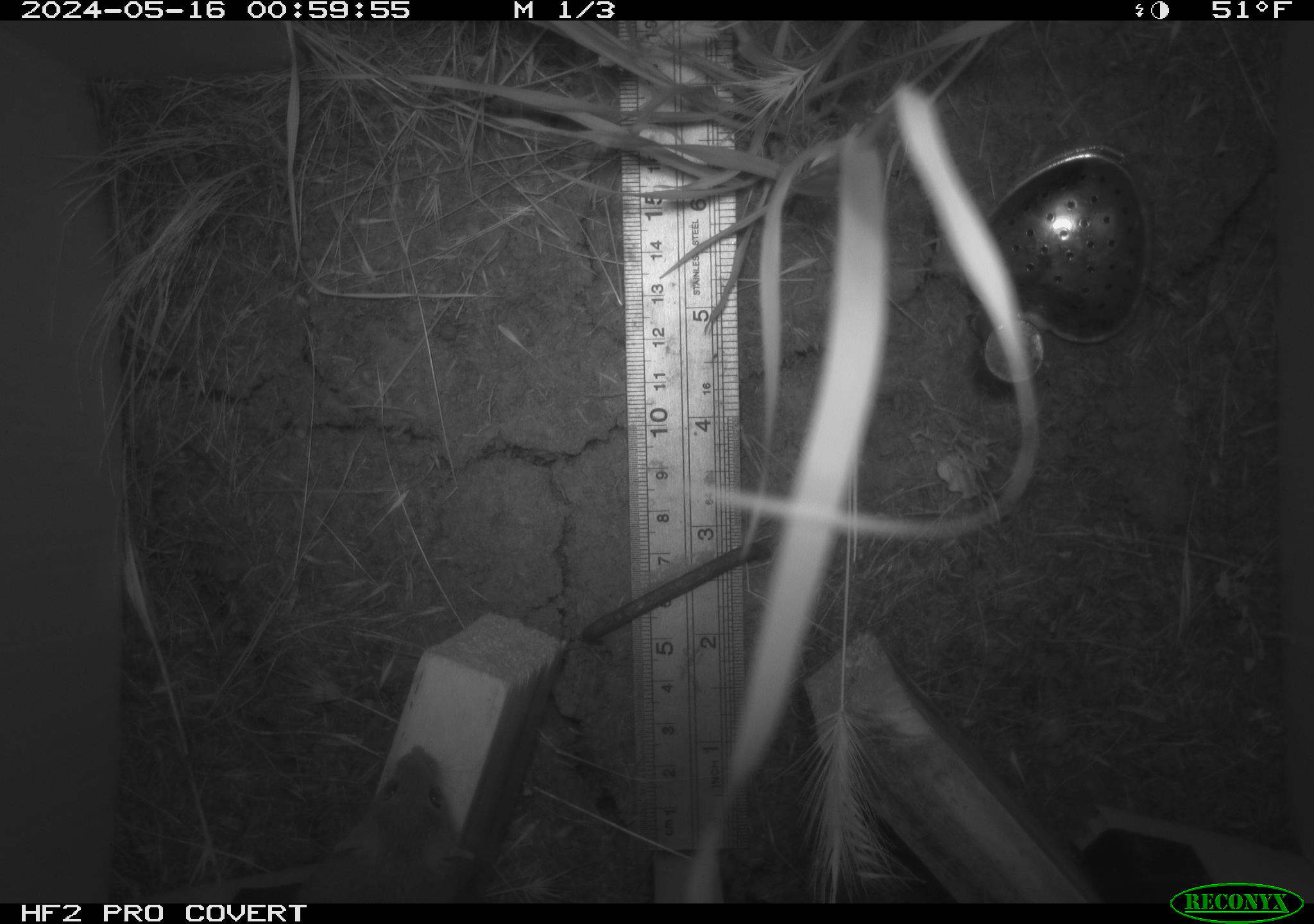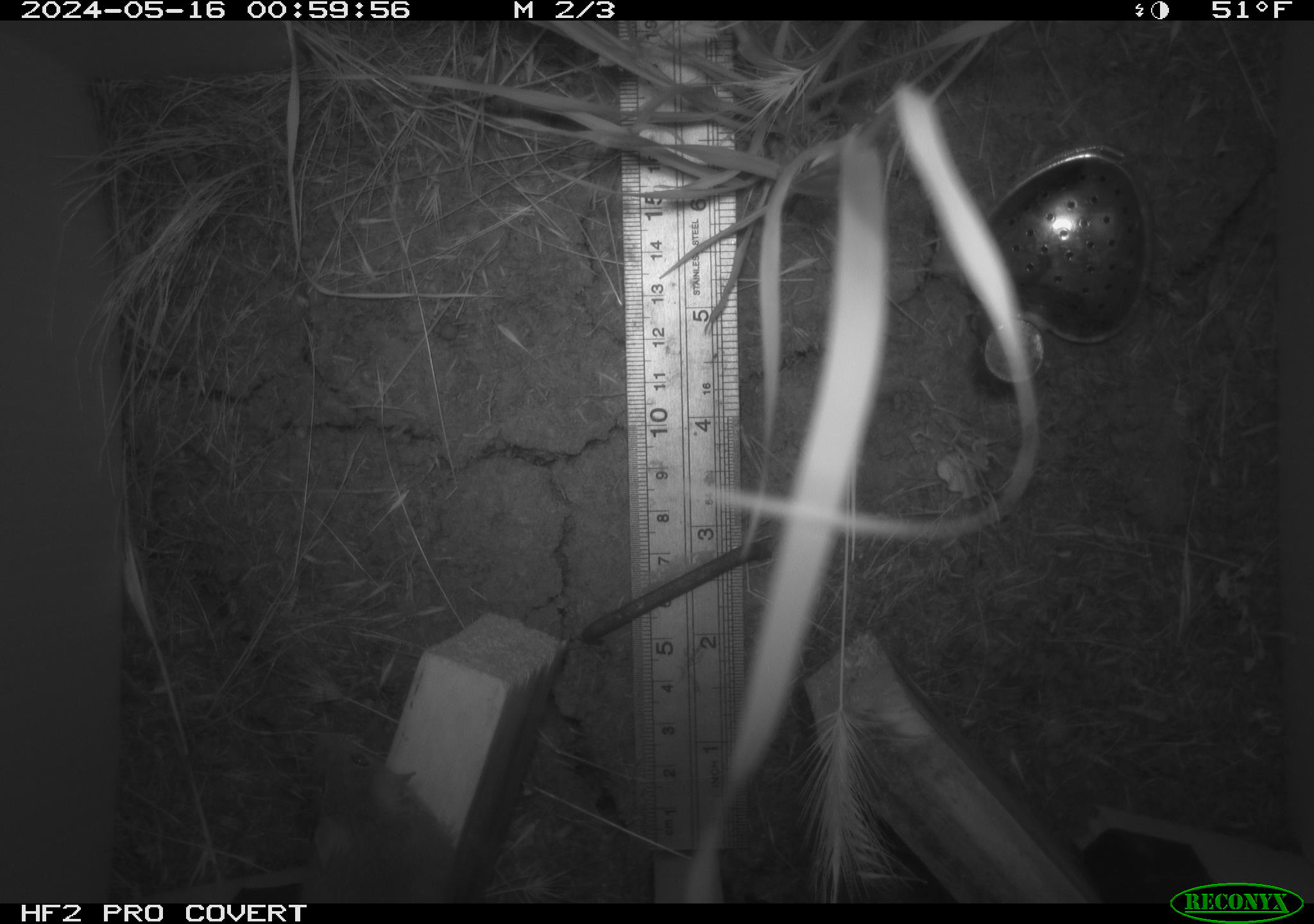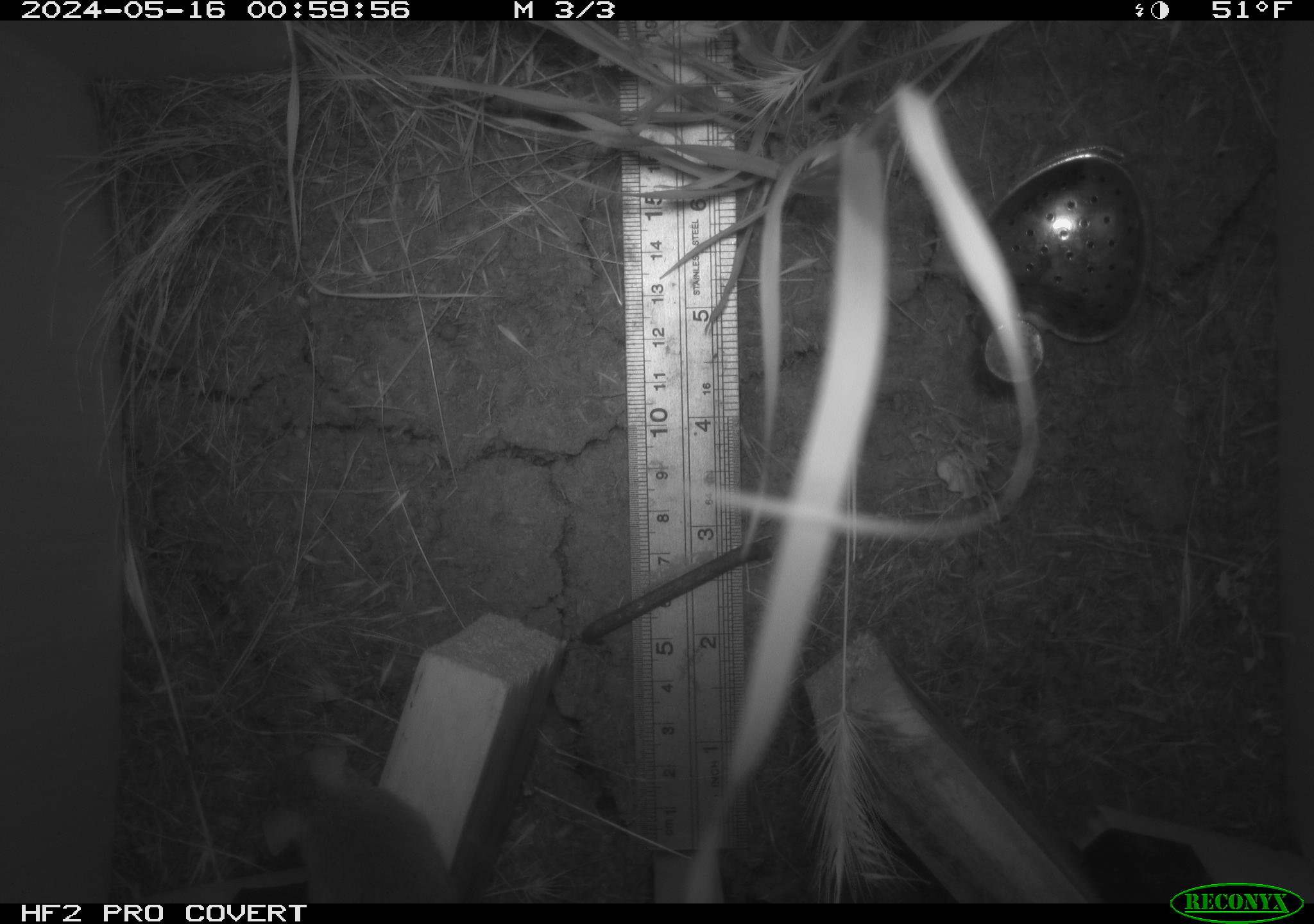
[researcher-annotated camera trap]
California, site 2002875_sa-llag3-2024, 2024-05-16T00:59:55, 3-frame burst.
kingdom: Animalia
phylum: Chordata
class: Mammalia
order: Rodentia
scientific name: Rodentia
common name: rodent